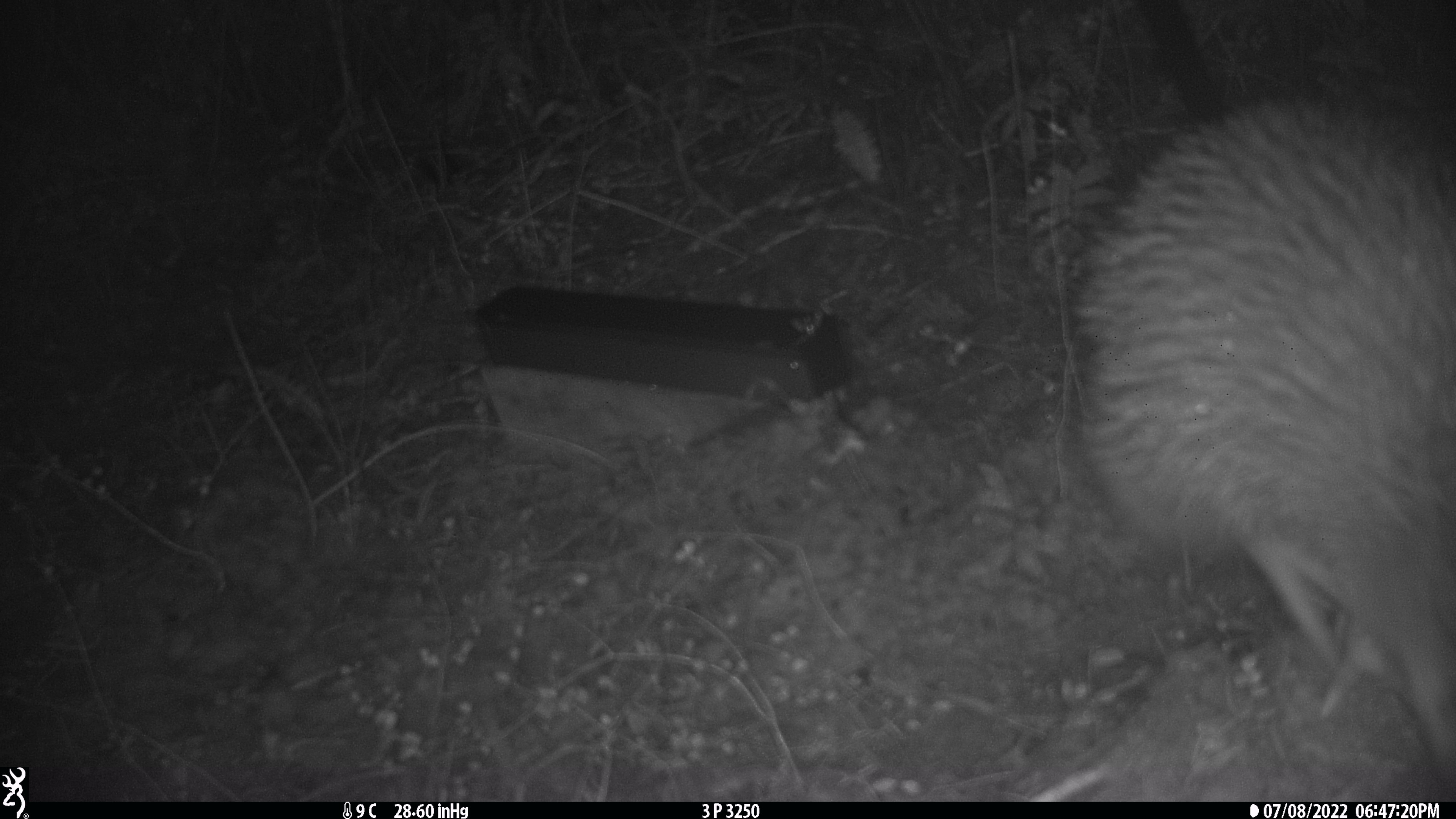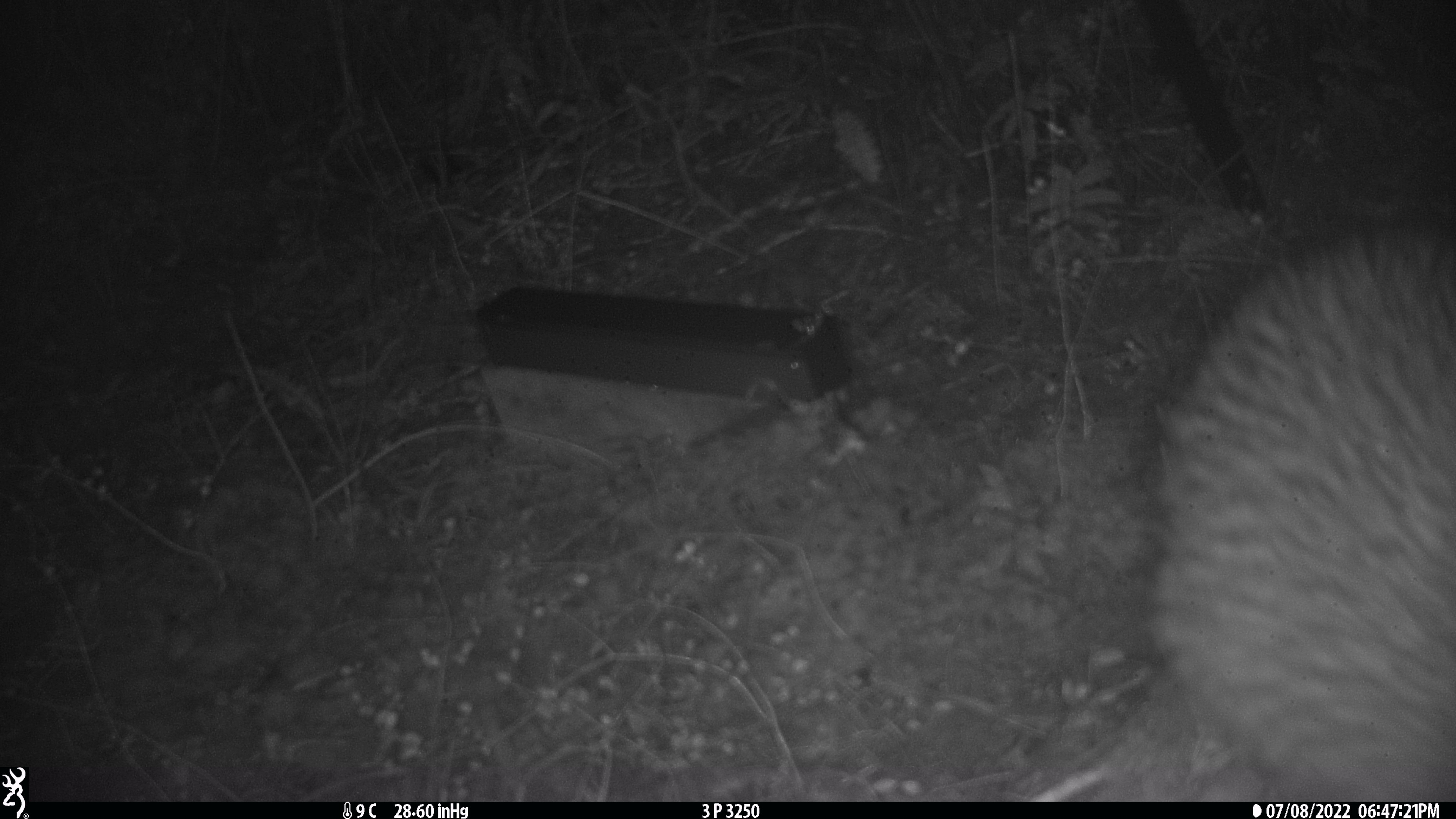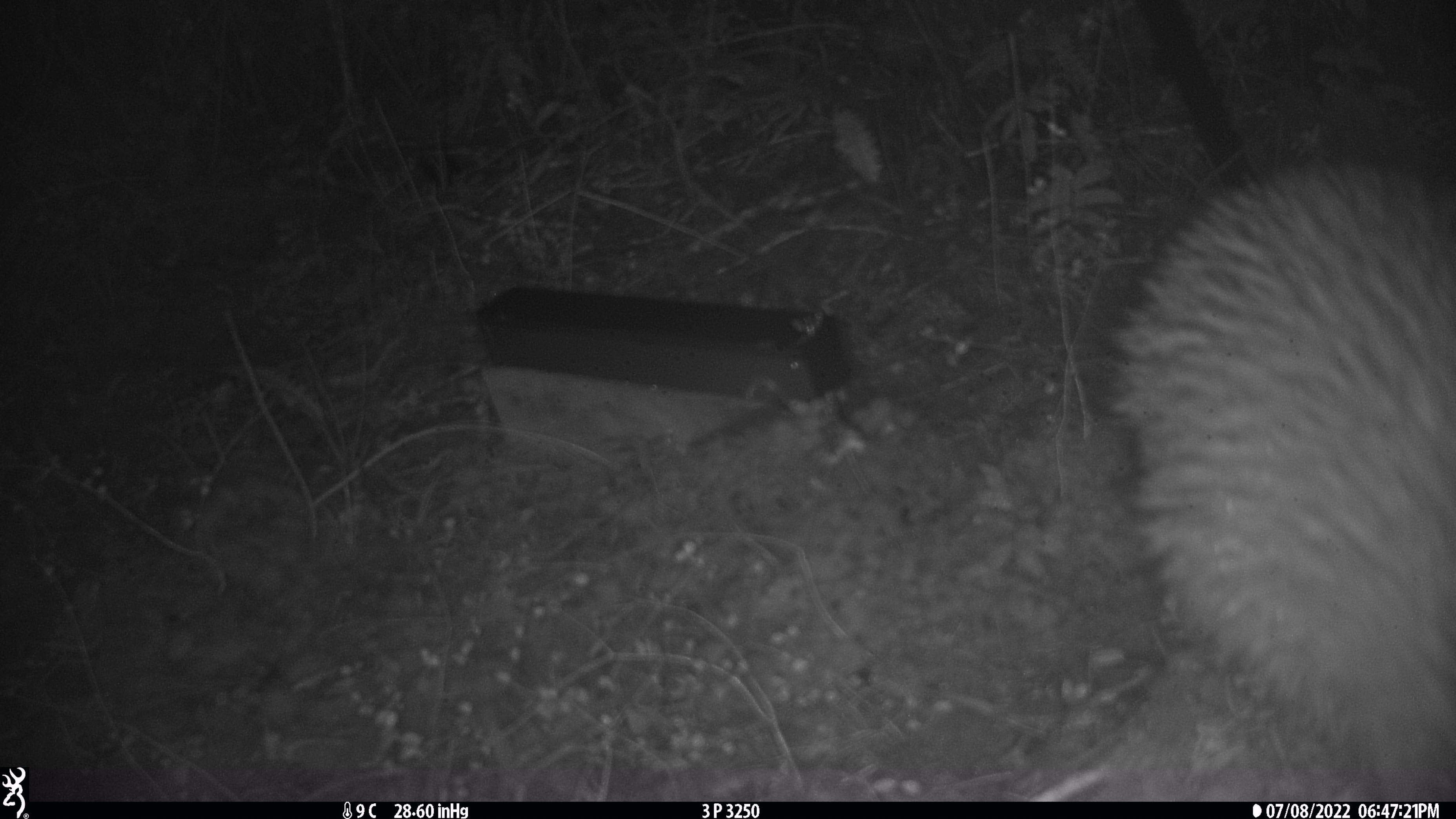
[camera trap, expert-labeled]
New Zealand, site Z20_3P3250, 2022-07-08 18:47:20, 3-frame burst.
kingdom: Animalia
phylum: Chordata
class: Aves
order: Apterygiformes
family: Apterygidae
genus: Apteryx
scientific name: Apteryx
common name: kiwi